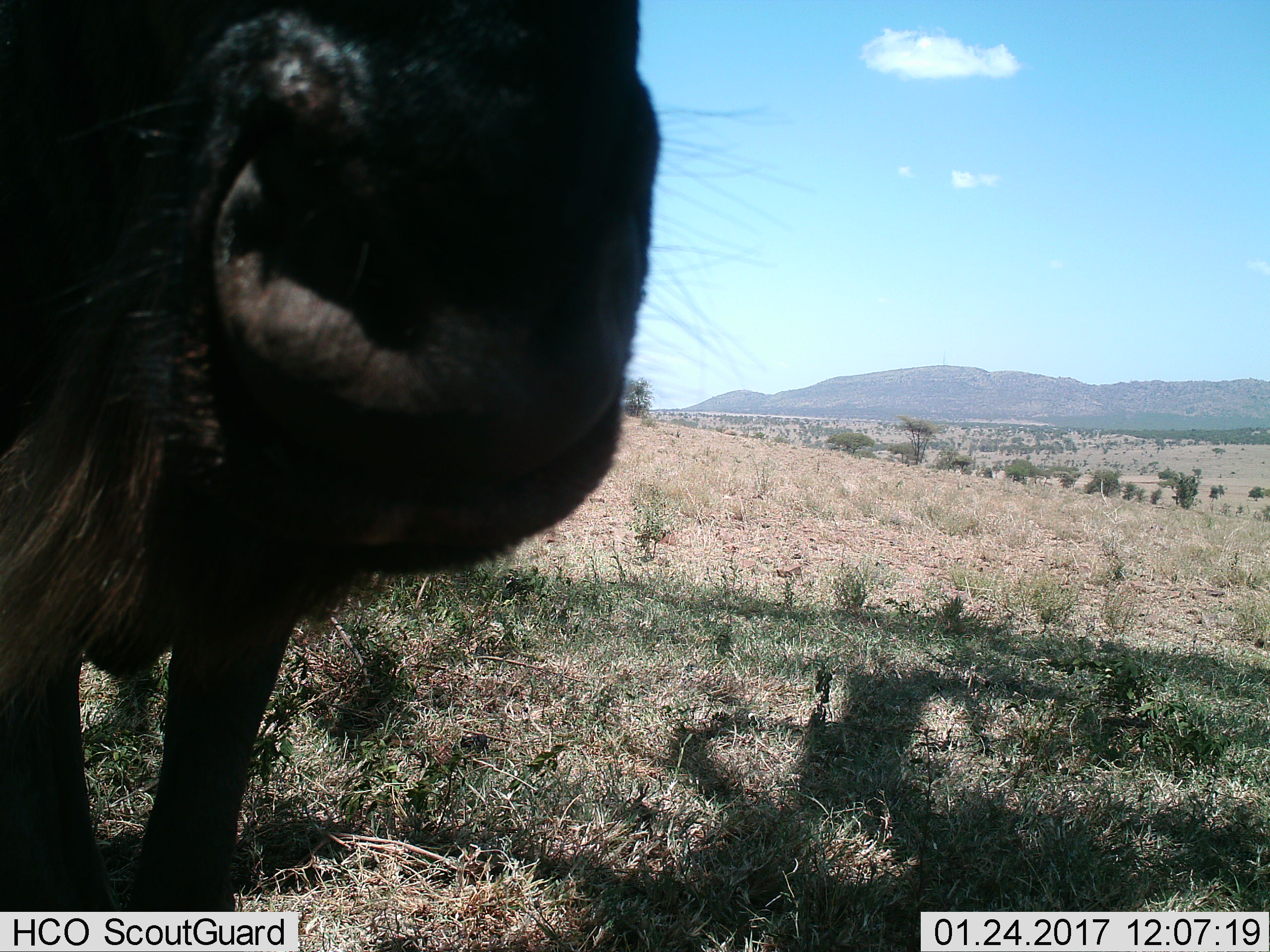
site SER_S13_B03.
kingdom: Animalia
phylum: Chordata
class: Mammalia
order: Artiodactyla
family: Bovidae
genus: Connochaetes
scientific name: Connochaetes taurinus taurinus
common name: blue wildebeest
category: wildebeestblue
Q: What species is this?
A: Wildebeestblue (blue wildebeest) (Connochaetes taurinus taurinus).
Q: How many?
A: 1.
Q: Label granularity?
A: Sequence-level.